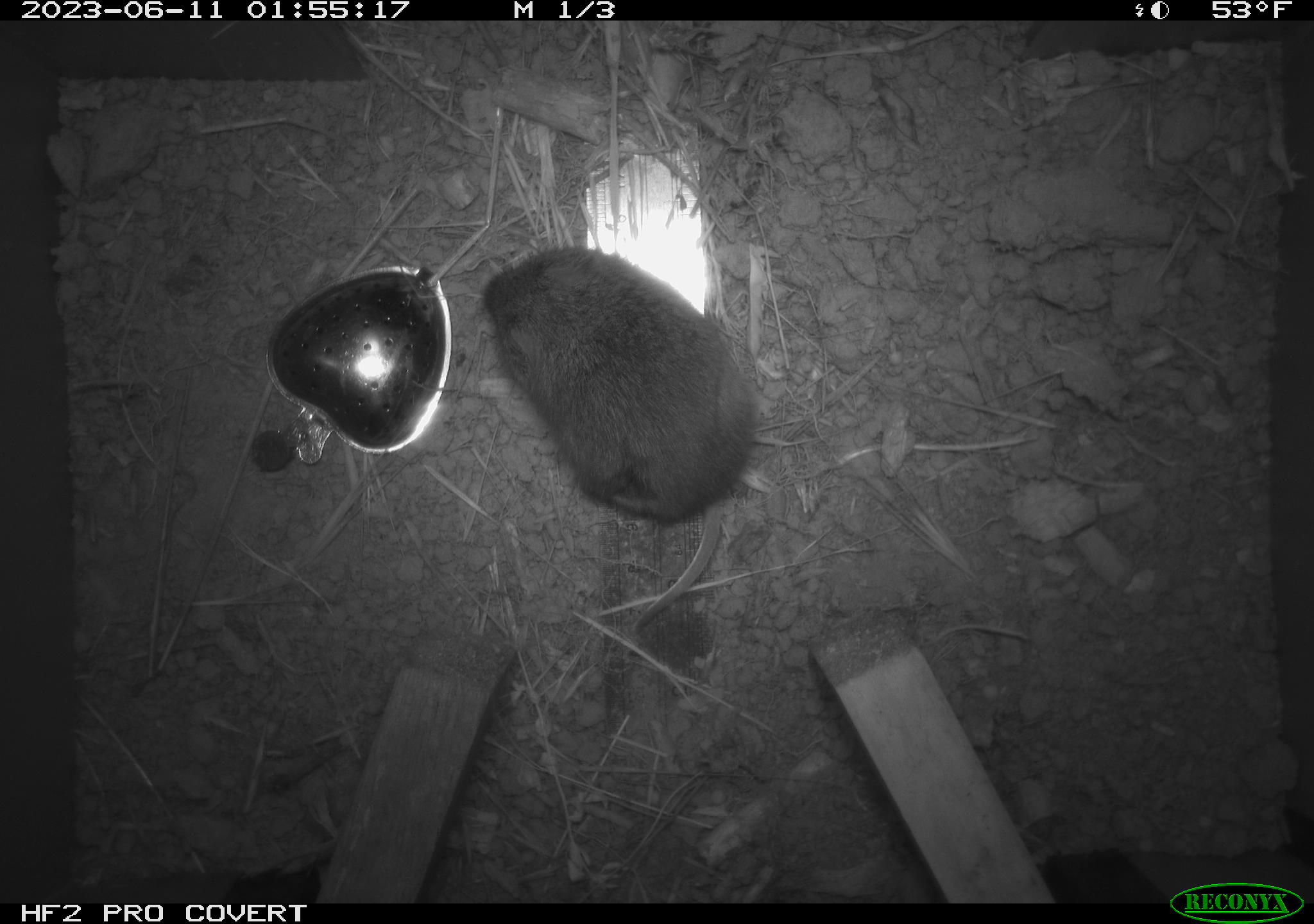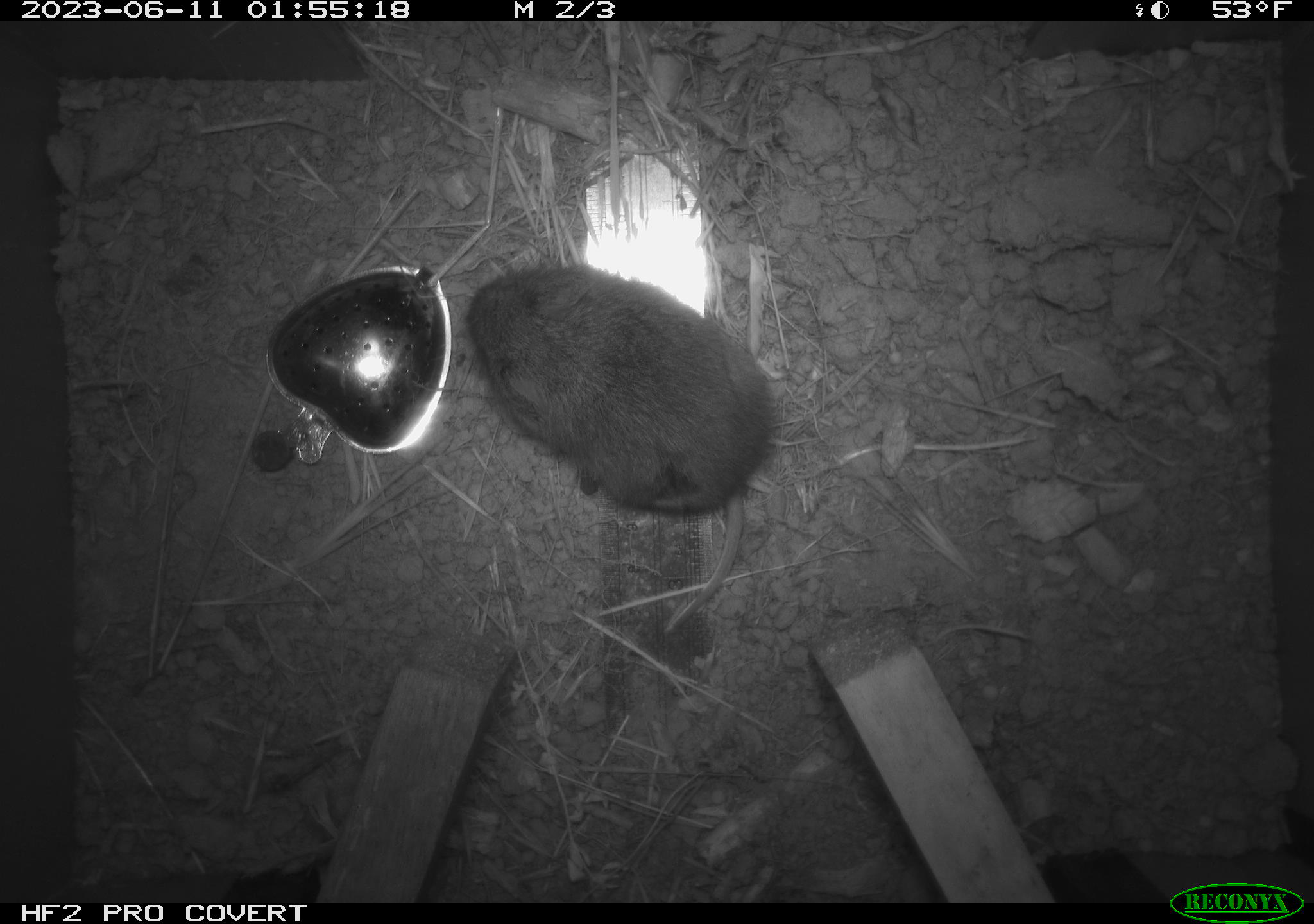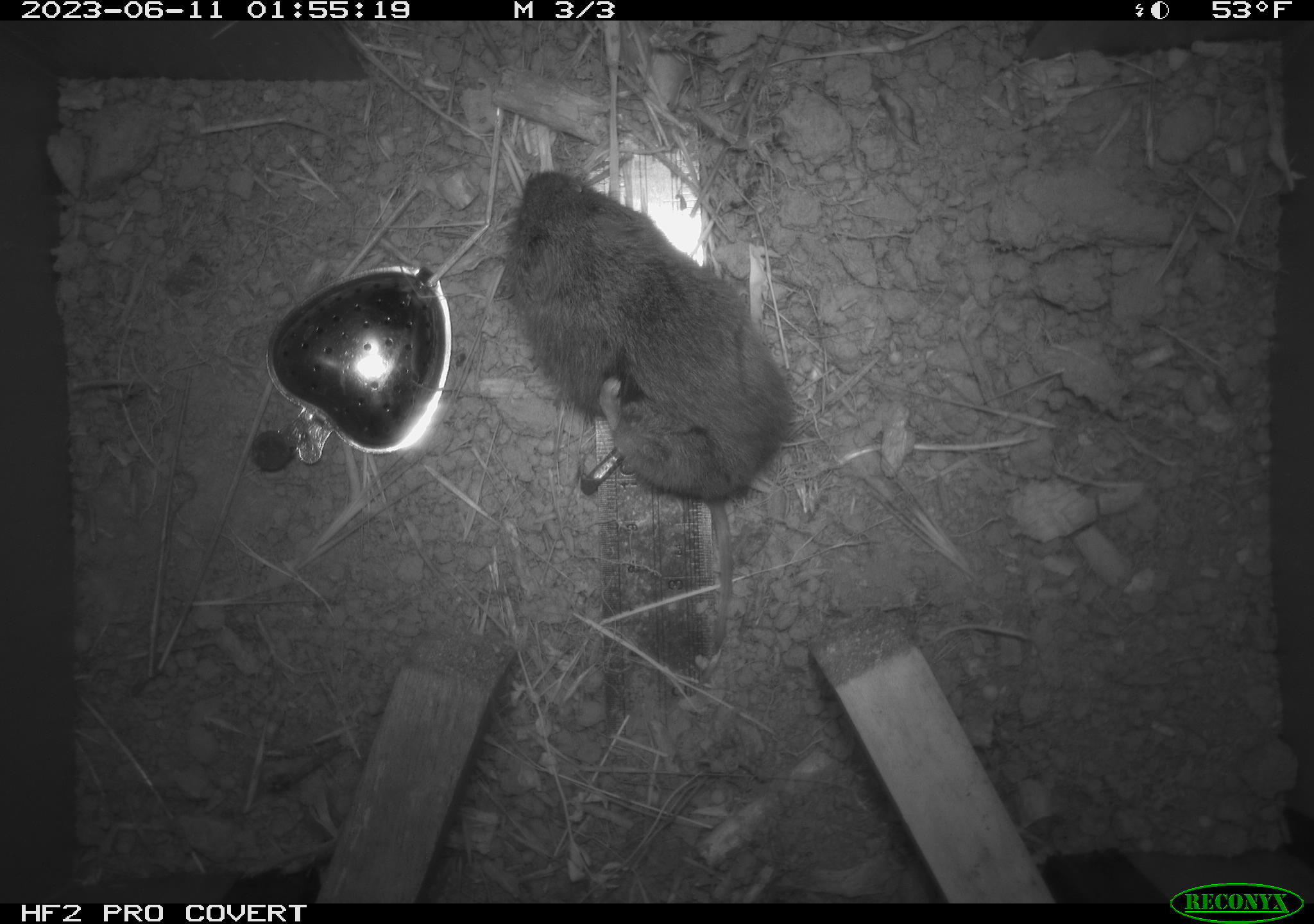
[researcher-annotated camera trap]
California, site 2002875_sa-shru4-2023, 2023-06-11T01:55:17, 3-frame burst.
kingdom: Animalia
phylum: Chordata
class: Mammalia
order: Rodentia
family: Cricetidae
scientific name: Arvicolinae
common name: voles, lemmings, and muskrats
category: arvicolinae subfamily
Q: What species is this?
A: Arvicolinae subfamily (voles, lemmings, and muskrats) (Arvicolinae).